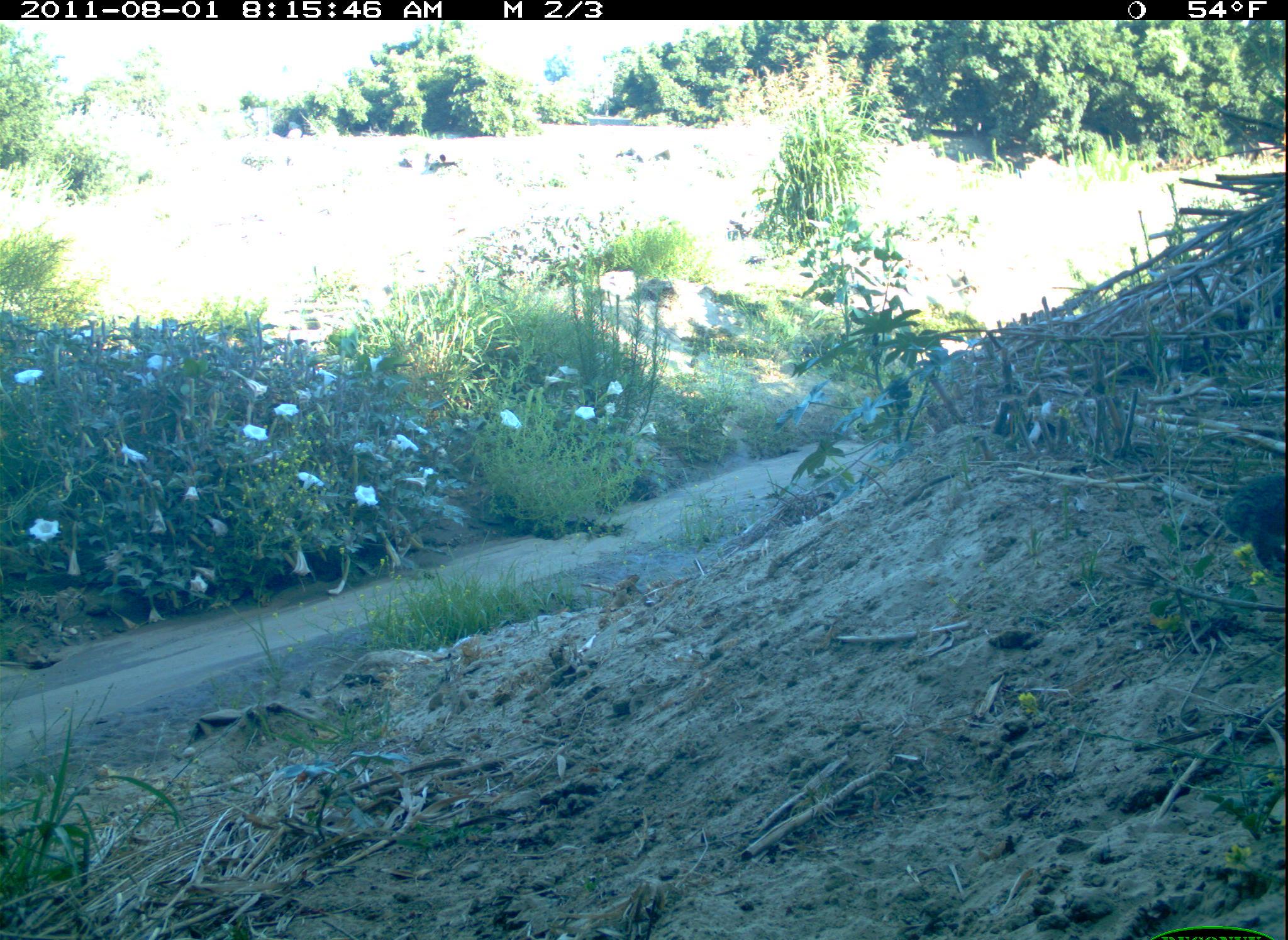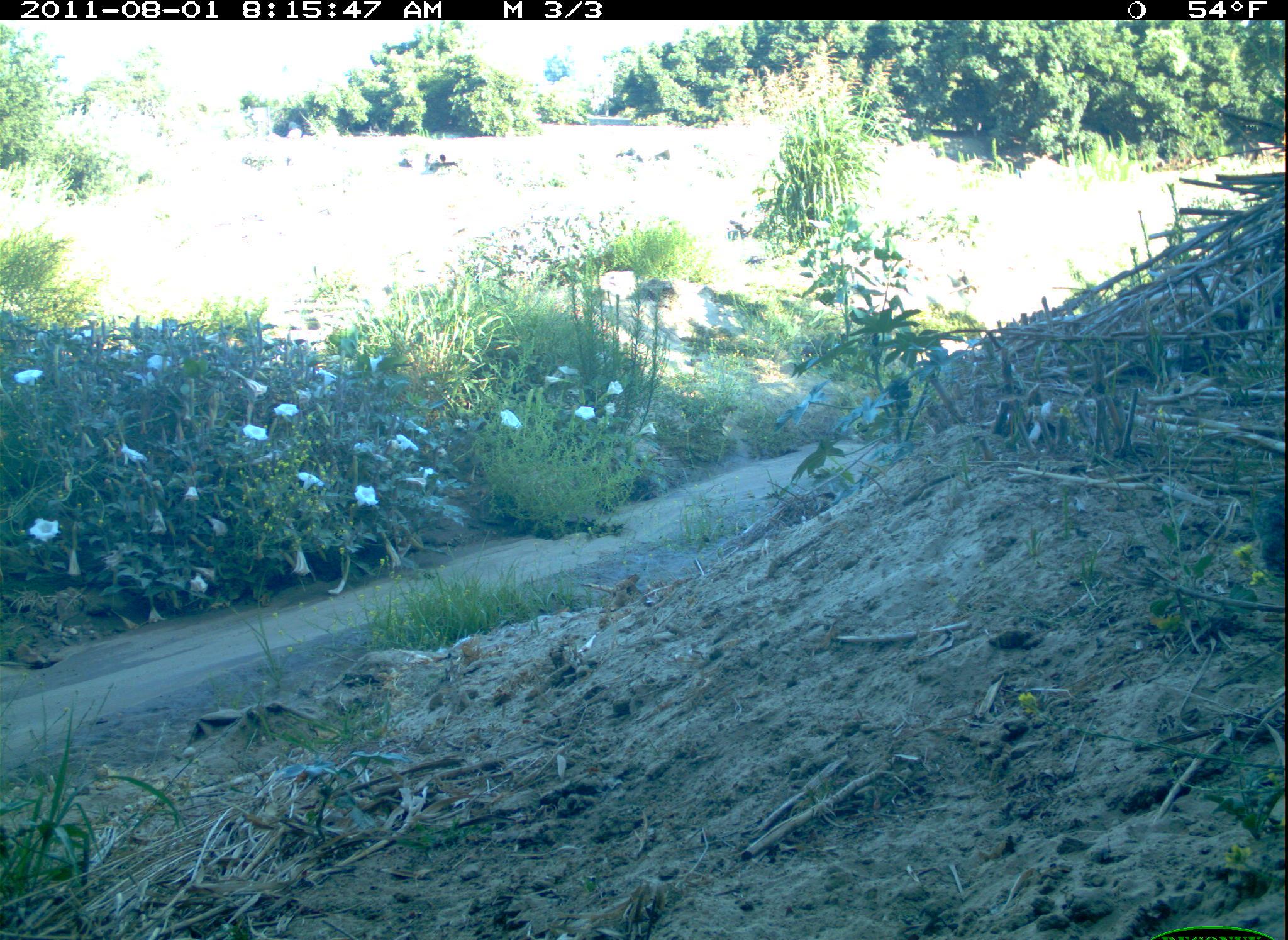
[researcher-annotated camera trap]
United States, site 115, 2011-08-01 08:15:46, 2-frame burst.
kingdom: Animalia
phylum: Chordata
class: Mammalia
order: Lagomorpha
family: Leporidae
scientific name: Leporidae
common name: rabbits and hares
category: rabbit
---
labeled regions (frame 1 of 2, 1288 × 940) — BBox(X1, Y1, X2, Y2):
rabbit: BBox(1209, 459, 1285, 580)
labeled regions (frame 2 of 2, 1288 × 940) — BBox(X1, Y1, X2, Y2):
rabbit: BBox(1250, 480, 1288, 580)